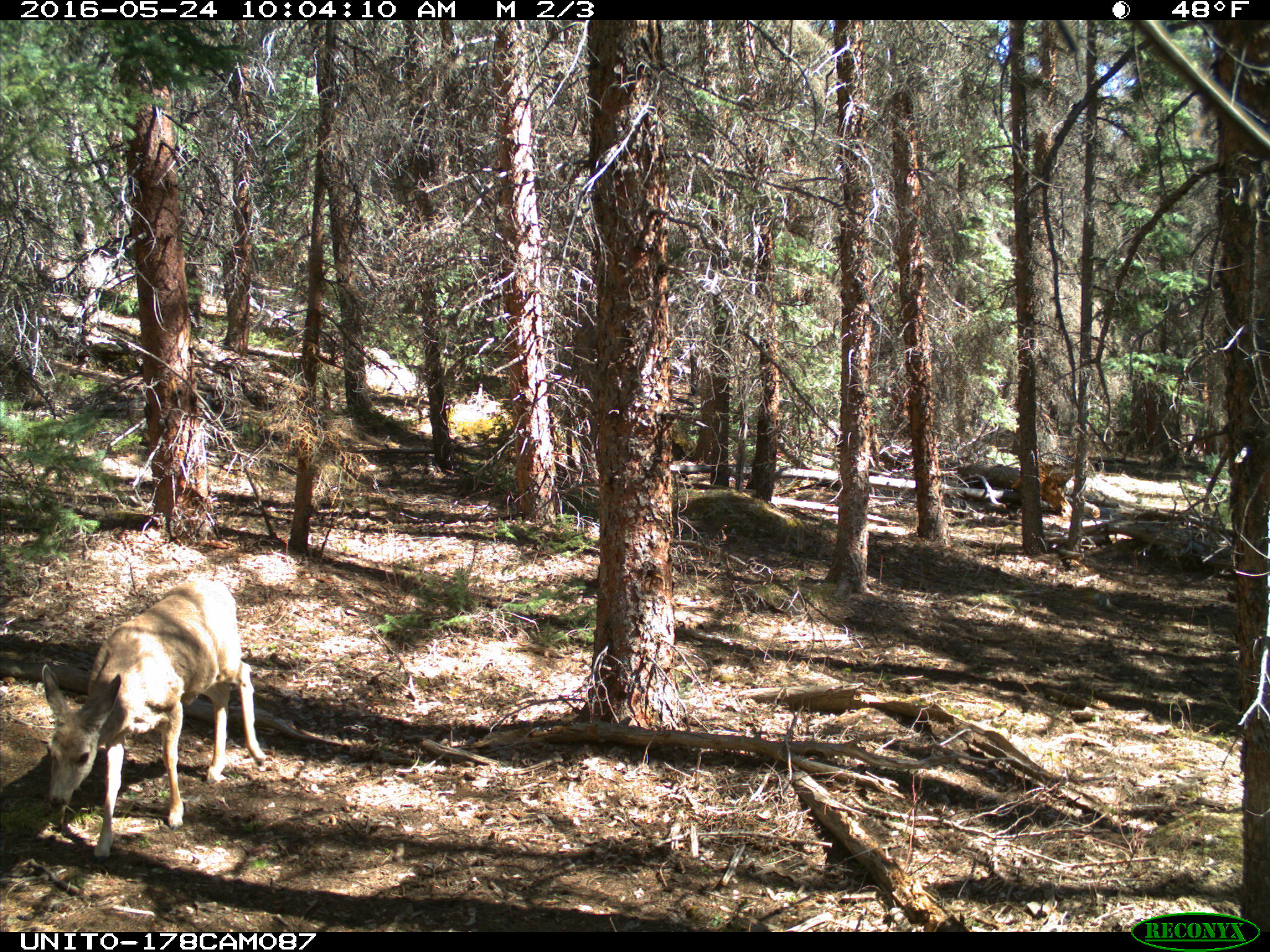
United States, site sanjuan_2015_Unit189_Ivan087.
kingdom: Animalia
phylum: Chordata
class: Mammalia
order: Artiodactyla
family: Cervidae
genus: Odocoileus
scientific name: Odocoileus hemionus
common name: mule deer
Odocoileus hemionus (mule deer).